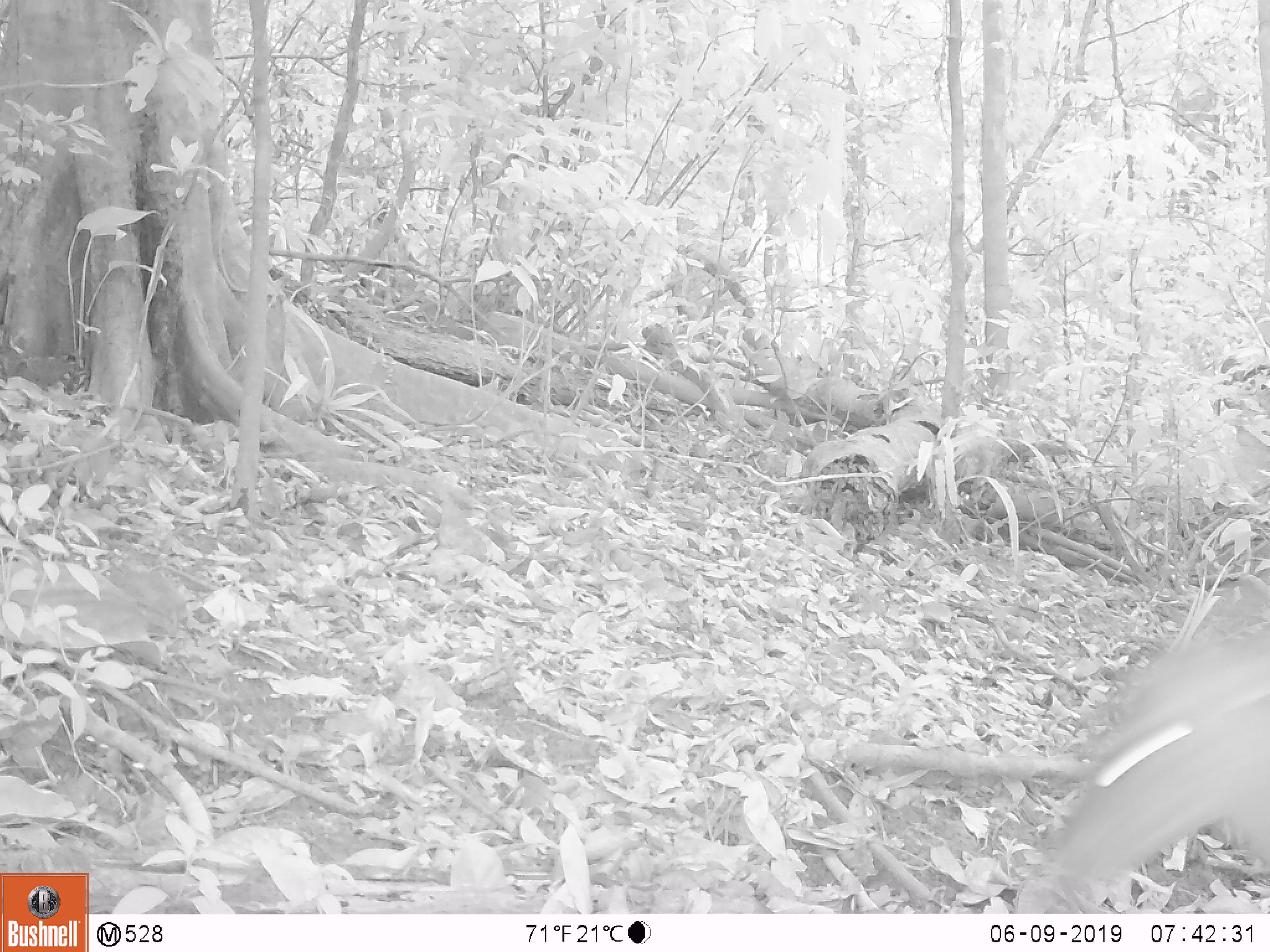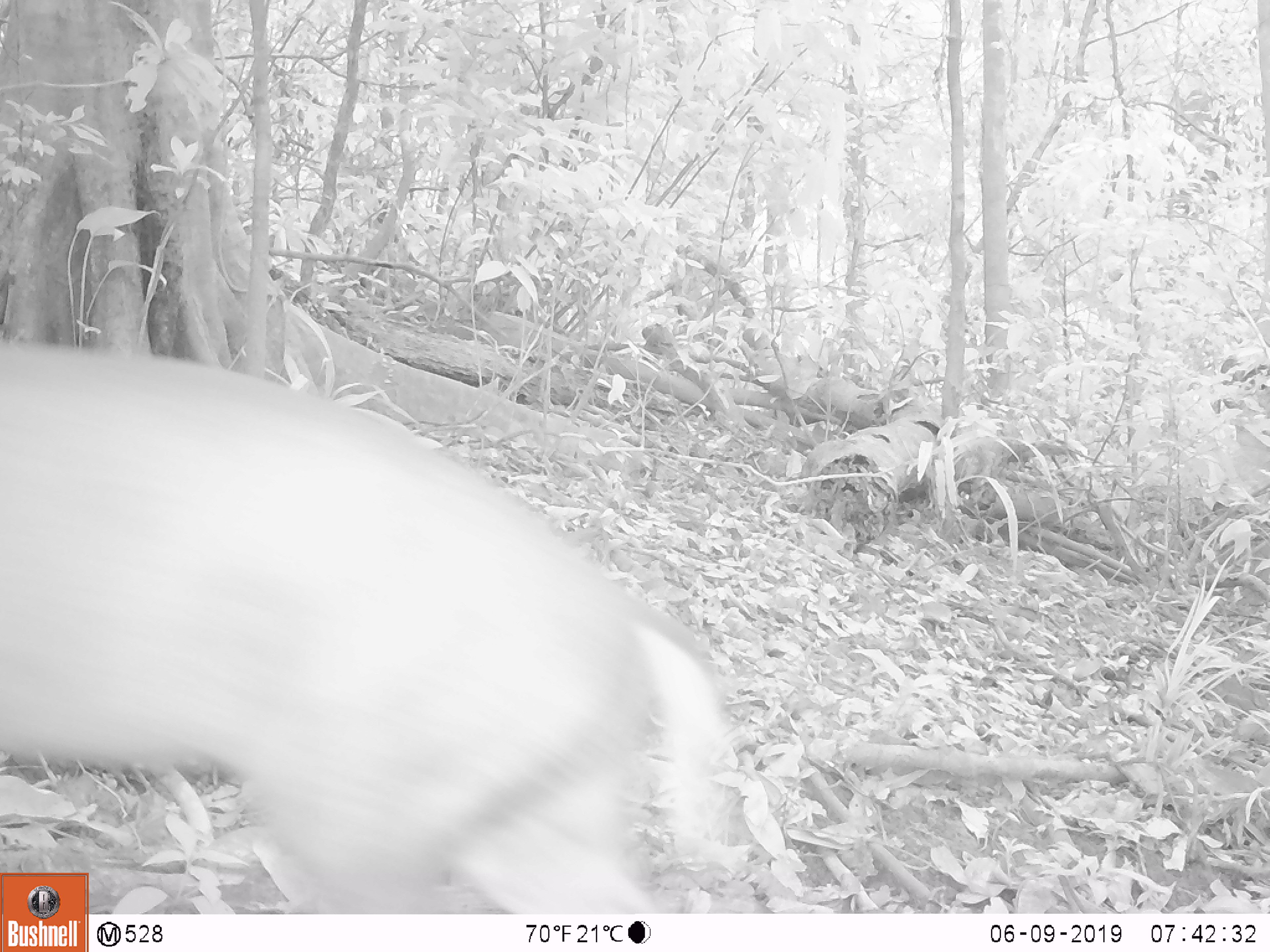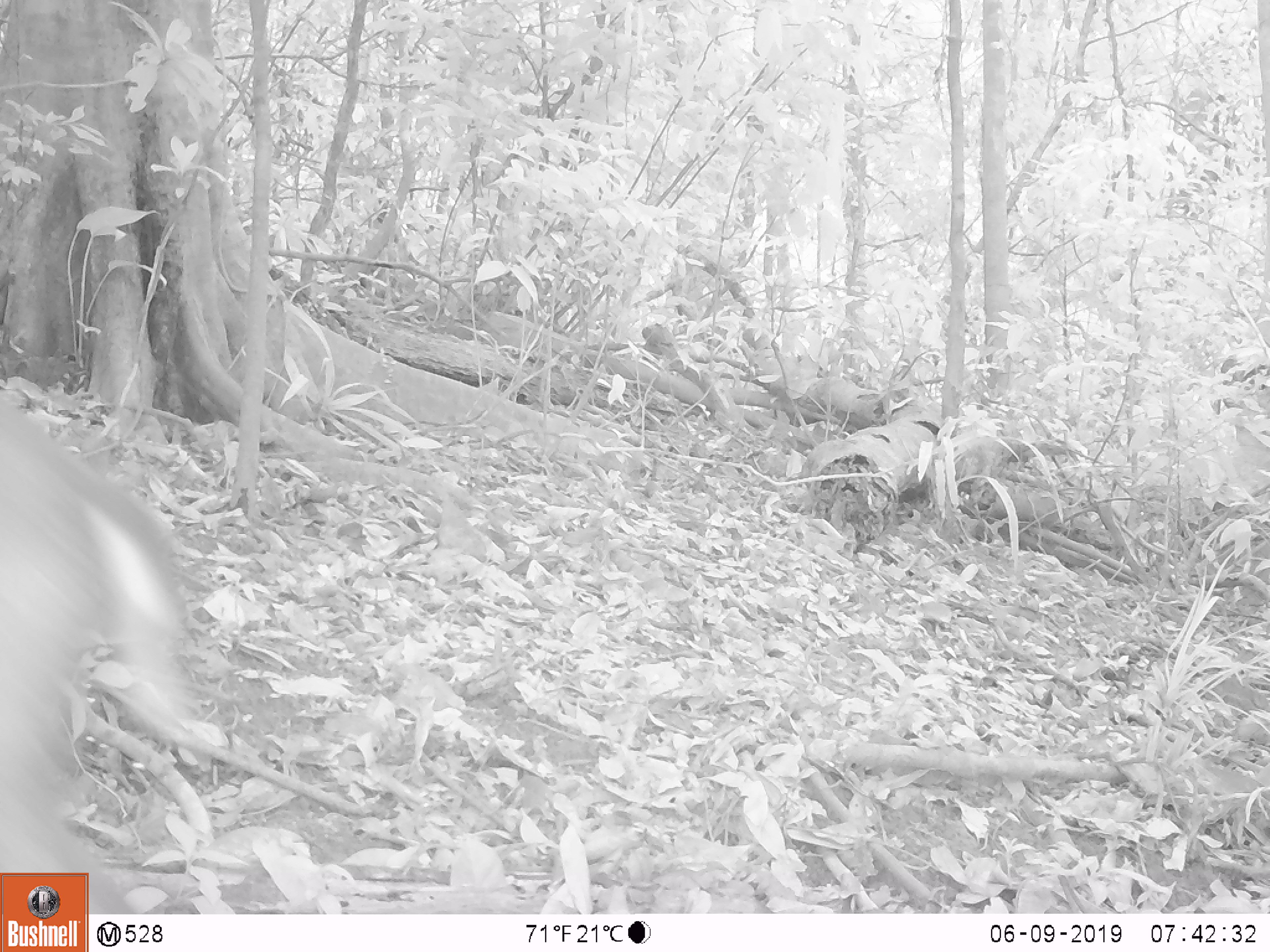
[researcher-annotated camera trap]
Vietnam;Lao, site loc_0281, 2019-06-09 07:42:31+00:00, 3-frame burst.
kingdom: Animalia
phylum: Chordata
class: Mammalia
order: Artiodactyla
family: Cervidae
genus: Muntiacus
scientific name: Muntiacus rooseveltorum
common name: roosevelt's muntjac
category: roosevelts muntjac group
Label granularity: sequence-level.